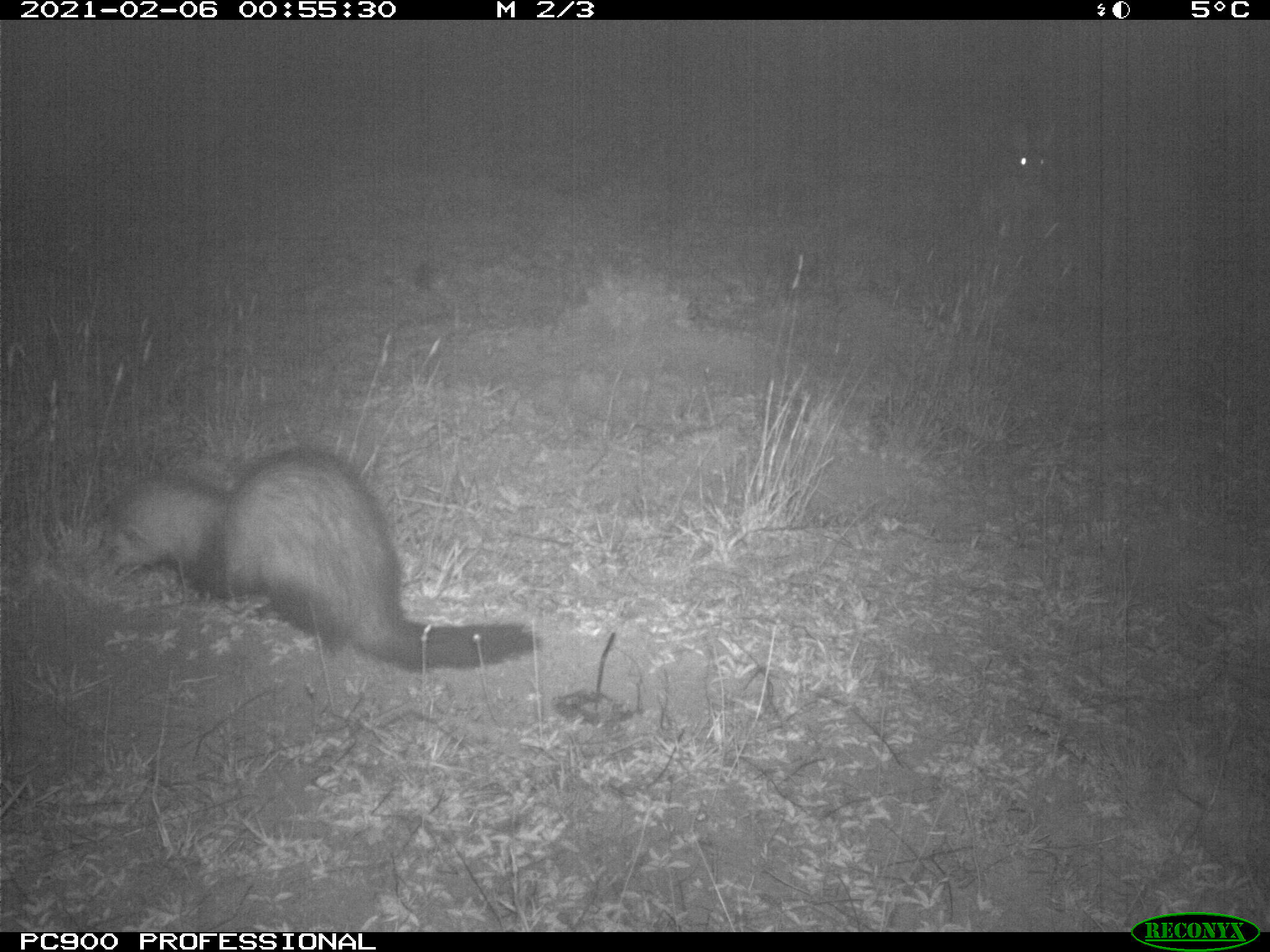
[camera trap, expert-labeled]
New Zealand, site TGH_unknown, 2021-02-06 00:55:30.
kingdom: Animalia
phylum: Chordata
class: Mammalia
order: Carnivora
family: Mustelidae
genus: Mustela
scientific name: Mustela furo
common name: ferret